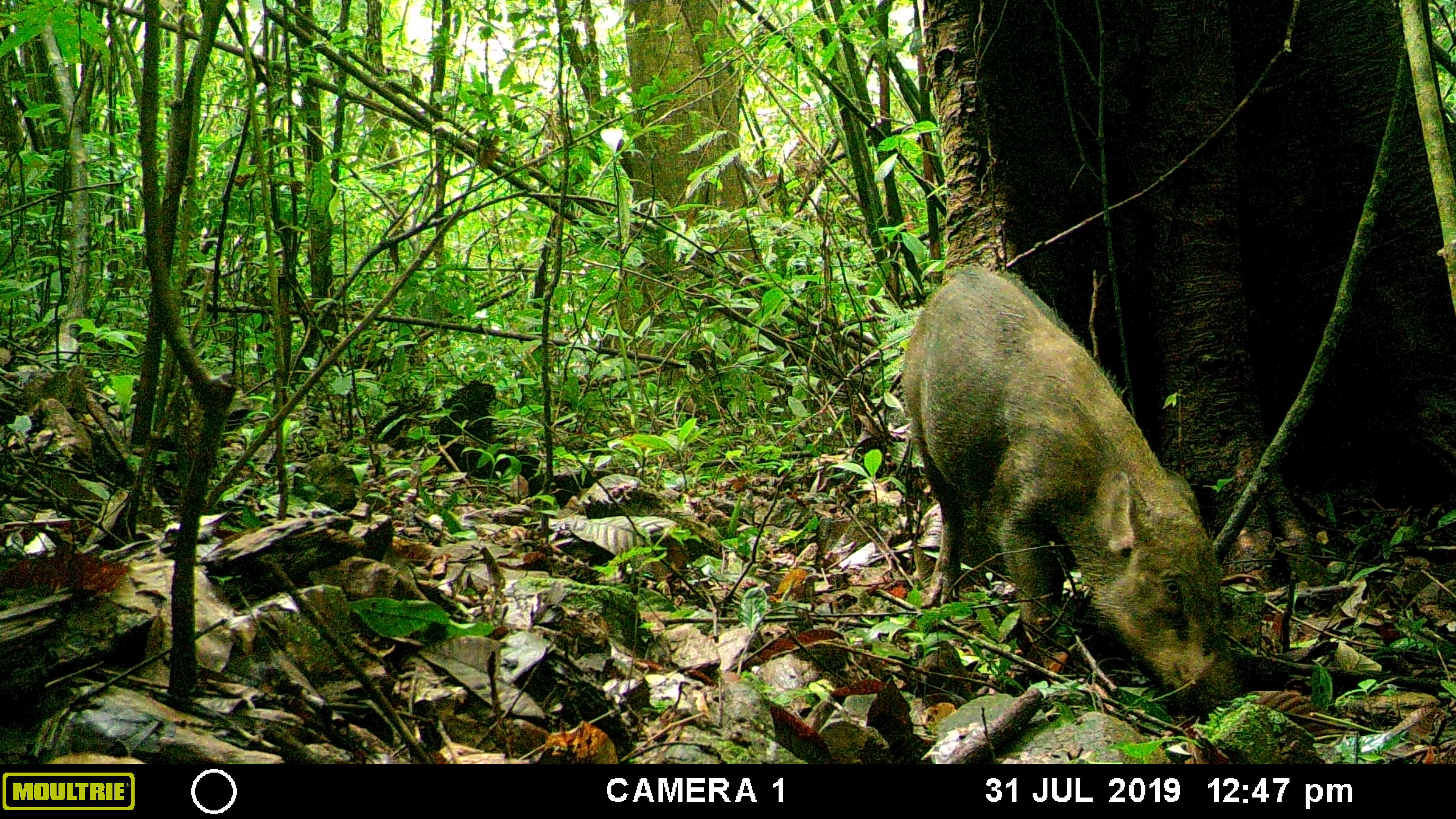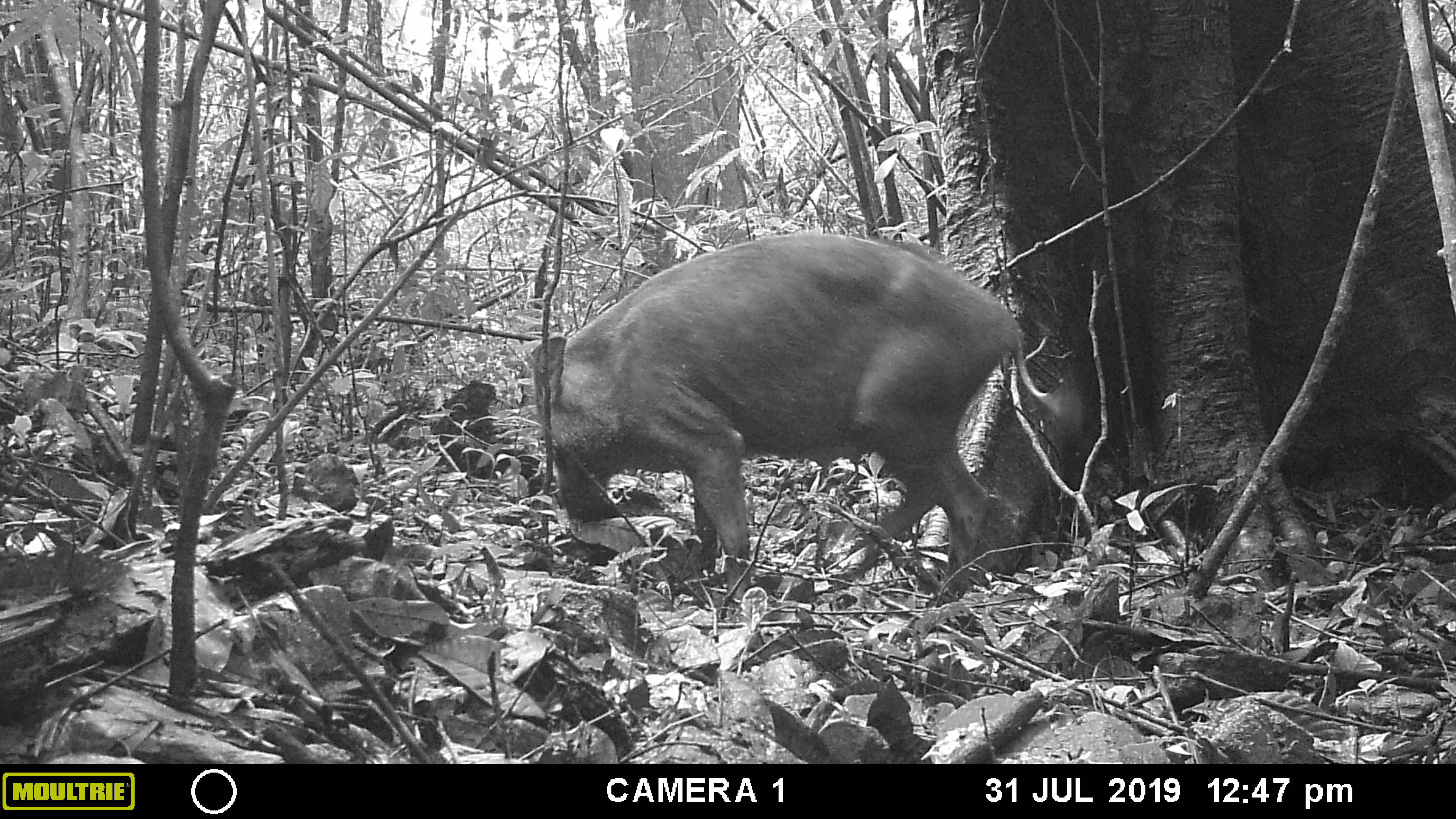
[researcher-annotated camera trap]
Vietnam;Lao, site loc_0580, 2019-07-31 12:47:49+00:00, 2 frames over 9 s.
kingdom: Animalia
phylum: Chordata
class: Mammalia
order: Artiodactyla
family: Suidae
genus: Sus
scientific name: Sus scrofa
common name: eurasian wild pig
Eurasian wild pig (Sus scrofa). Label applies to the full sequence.